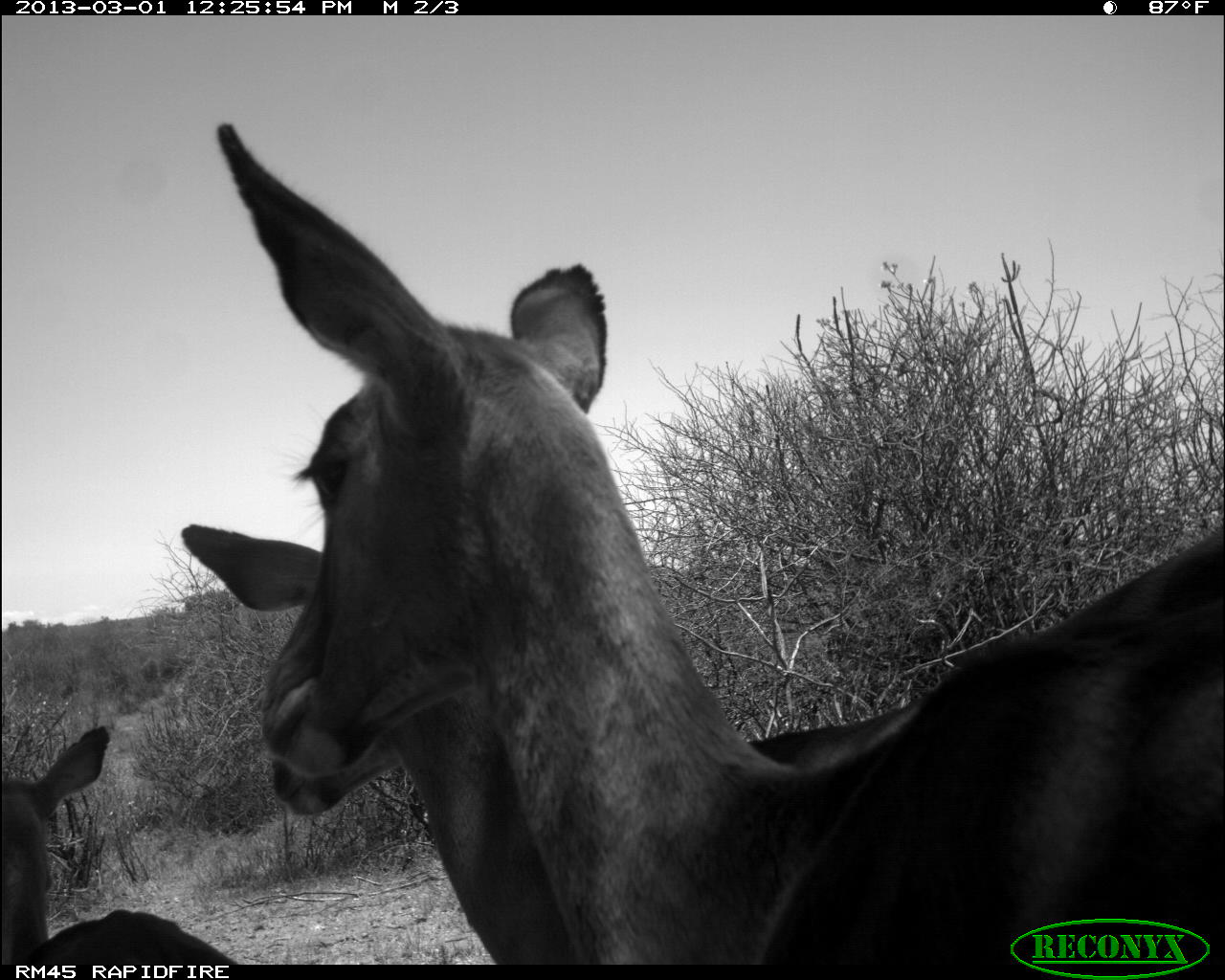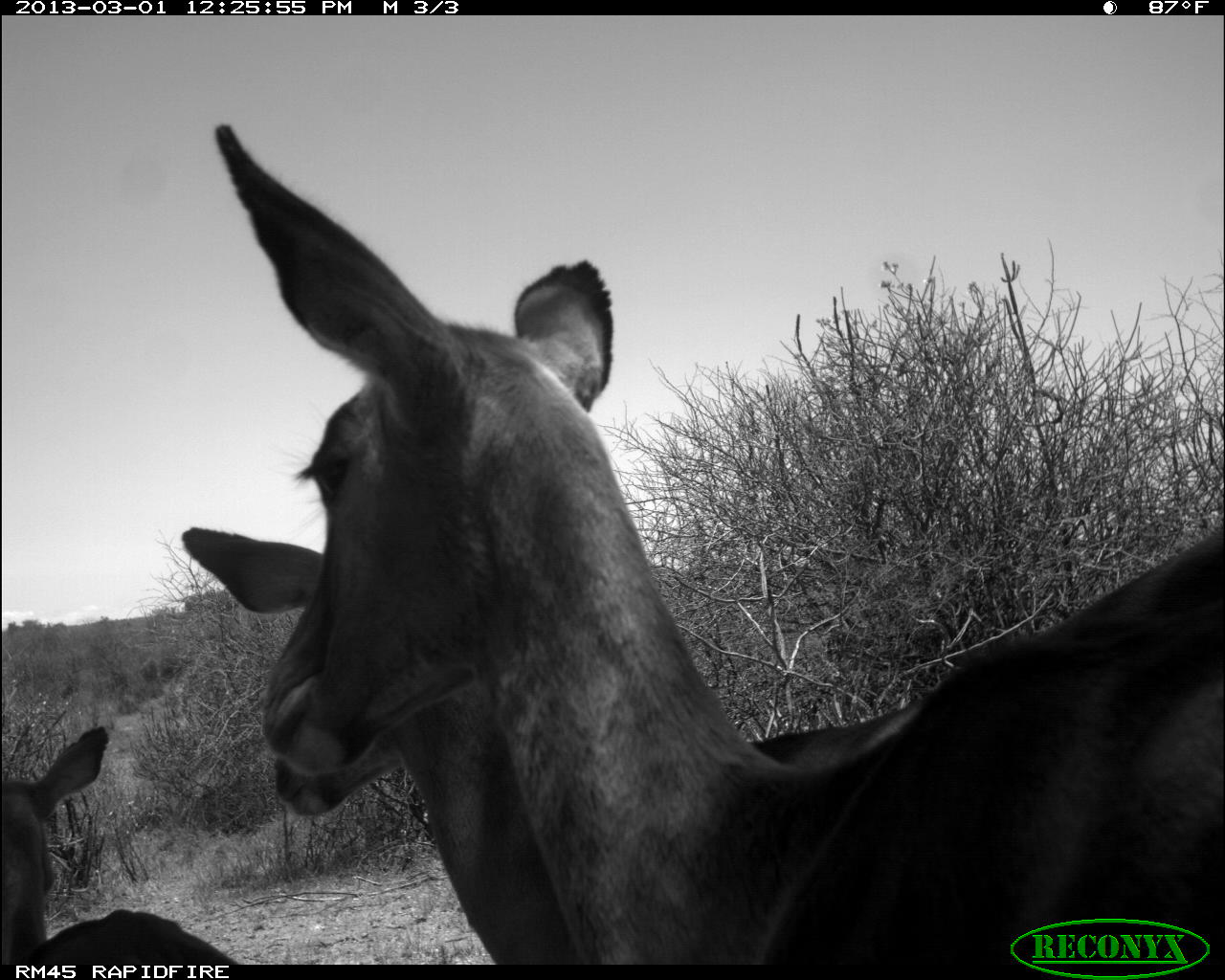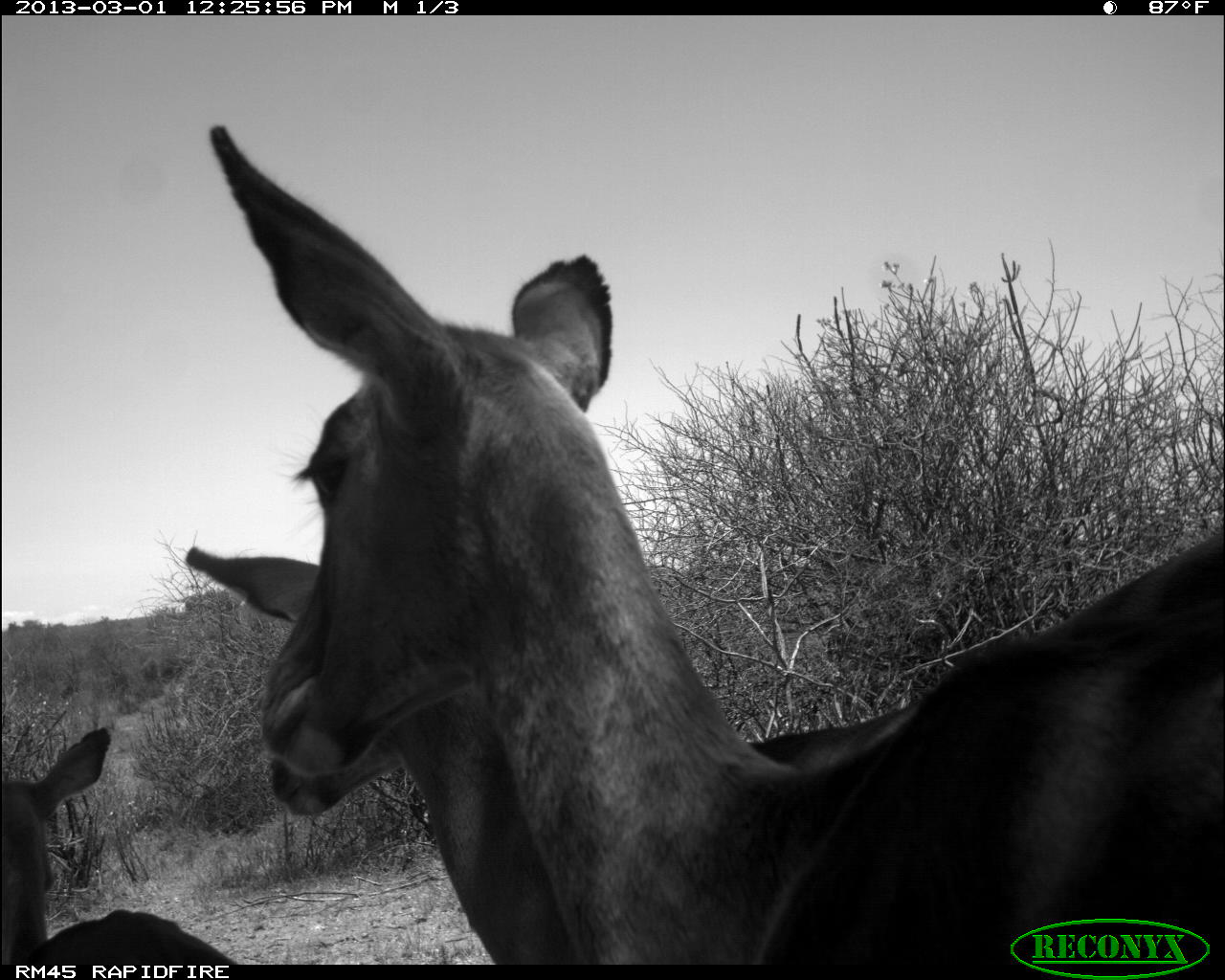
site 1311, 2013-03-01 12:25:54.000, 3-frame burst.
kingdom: Animalia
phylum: Chordata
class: Mammalia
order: Artiodactyla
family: Bovidae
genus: Aepyceros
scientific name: Aepyceros melampus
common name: impala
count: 3